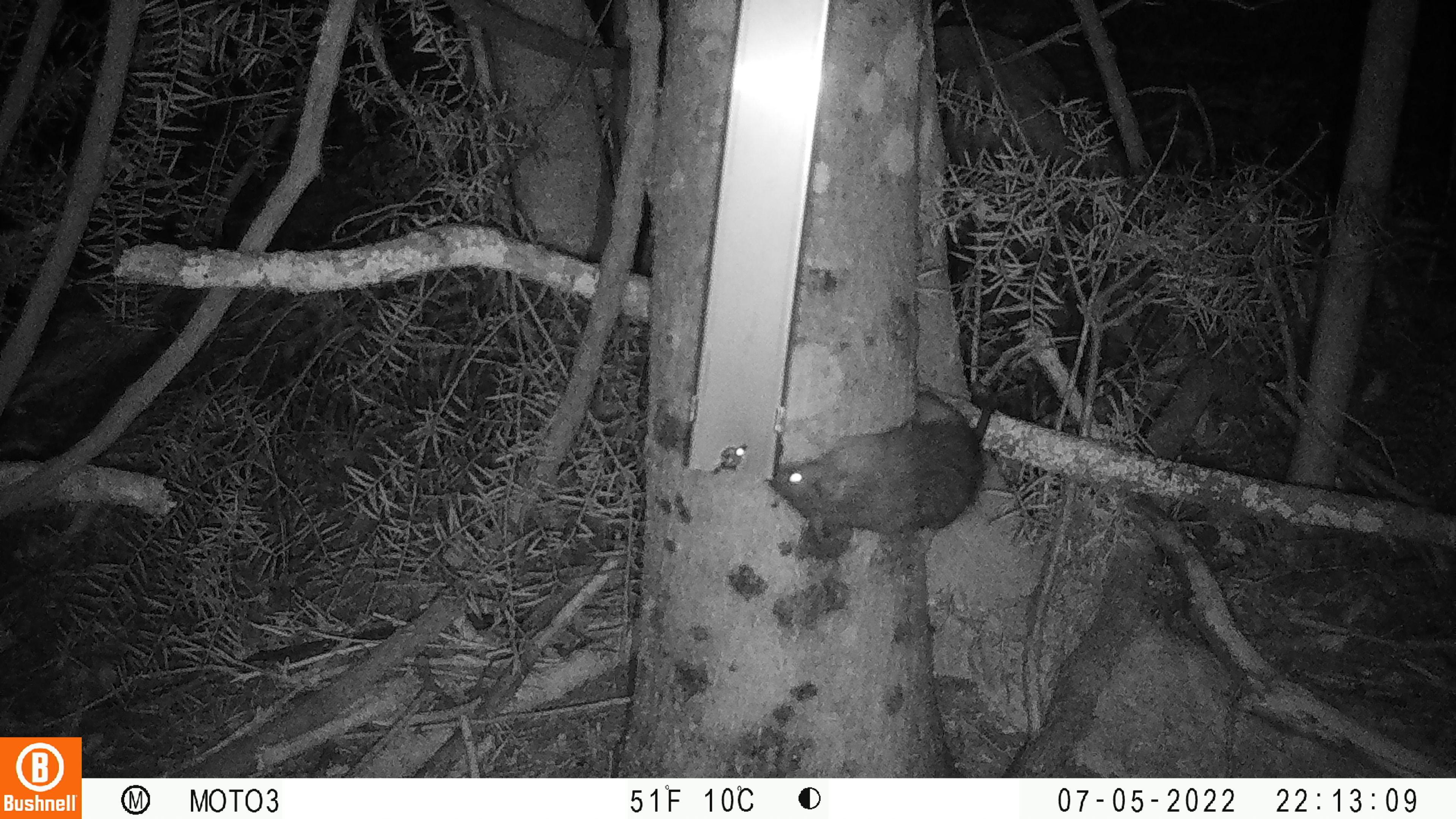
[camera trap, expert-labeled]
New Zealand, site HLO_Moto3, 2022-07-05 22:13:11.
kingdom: Animalia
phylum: Chordata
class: Mammalia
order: Rodentia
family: Muridae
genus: Rattus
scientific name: Rattus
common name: rat